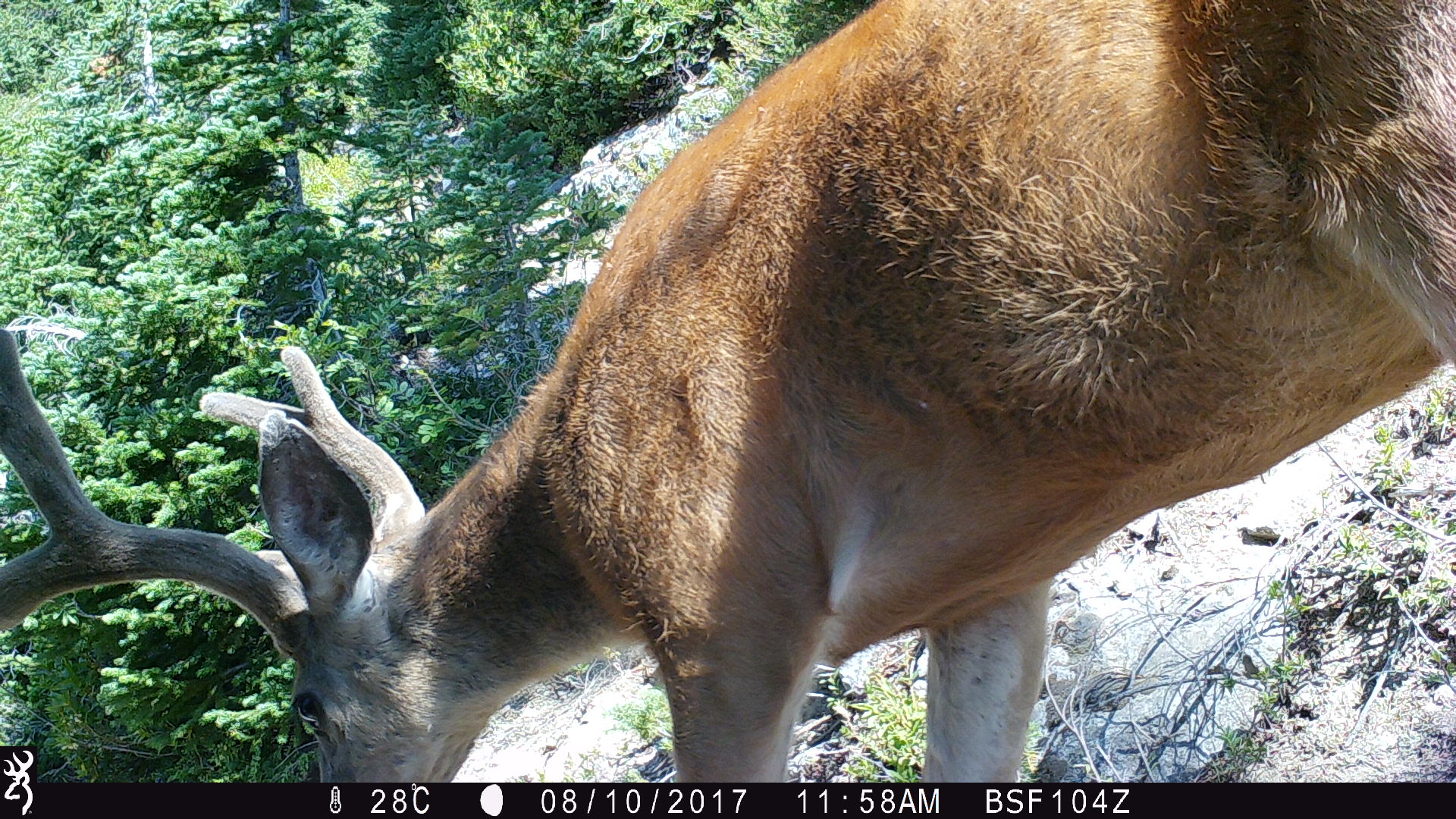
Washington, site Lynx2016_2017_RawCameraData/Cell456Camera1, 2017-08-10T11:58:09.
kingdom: Animalia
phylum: Chordata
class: Mammalia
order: Artiodactyla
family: Cervidae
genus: Odocoileus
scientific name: Odocoileus hemionus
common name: mule deer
Odocoileus hemionus (mule deer). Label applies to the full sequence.